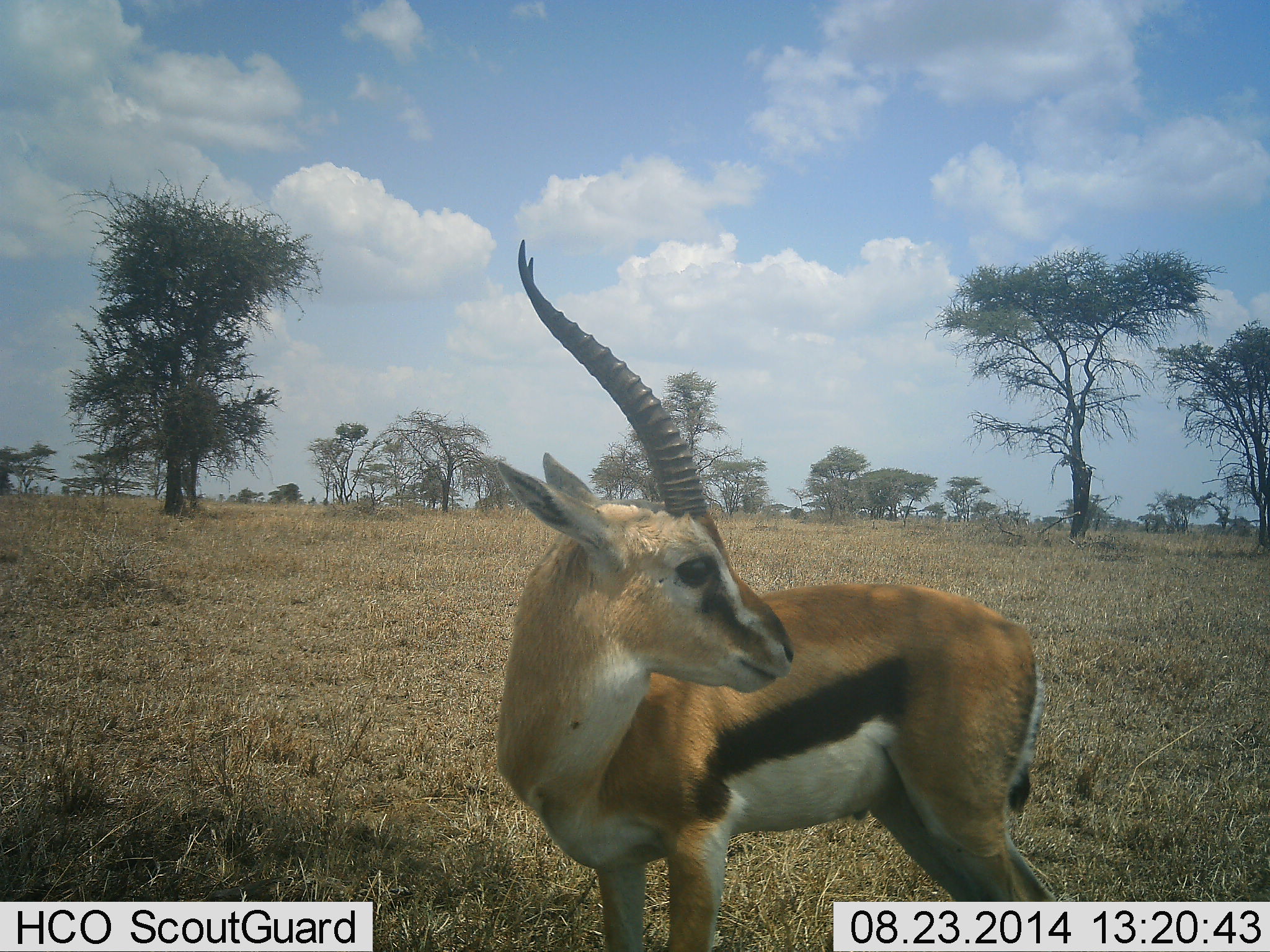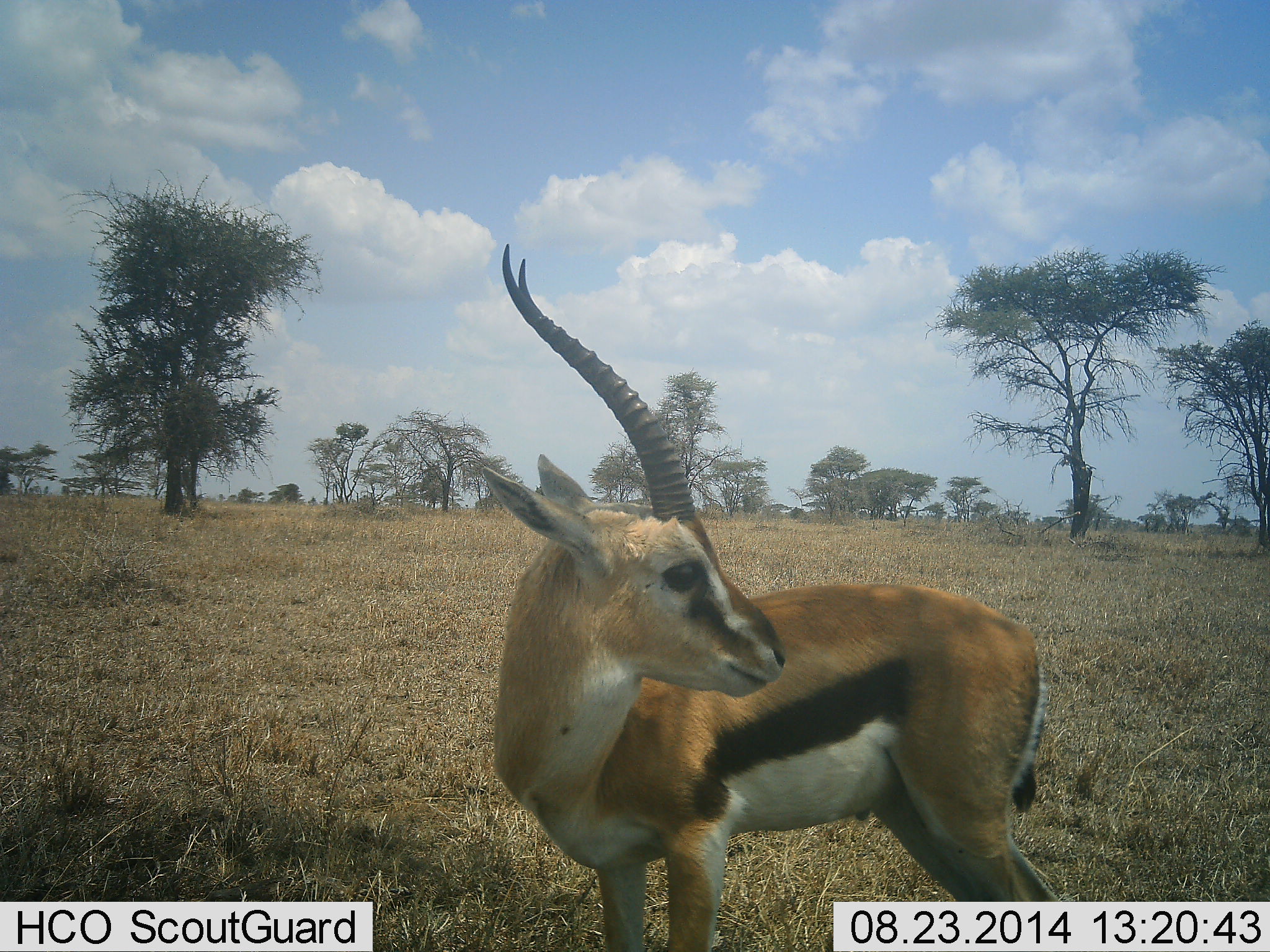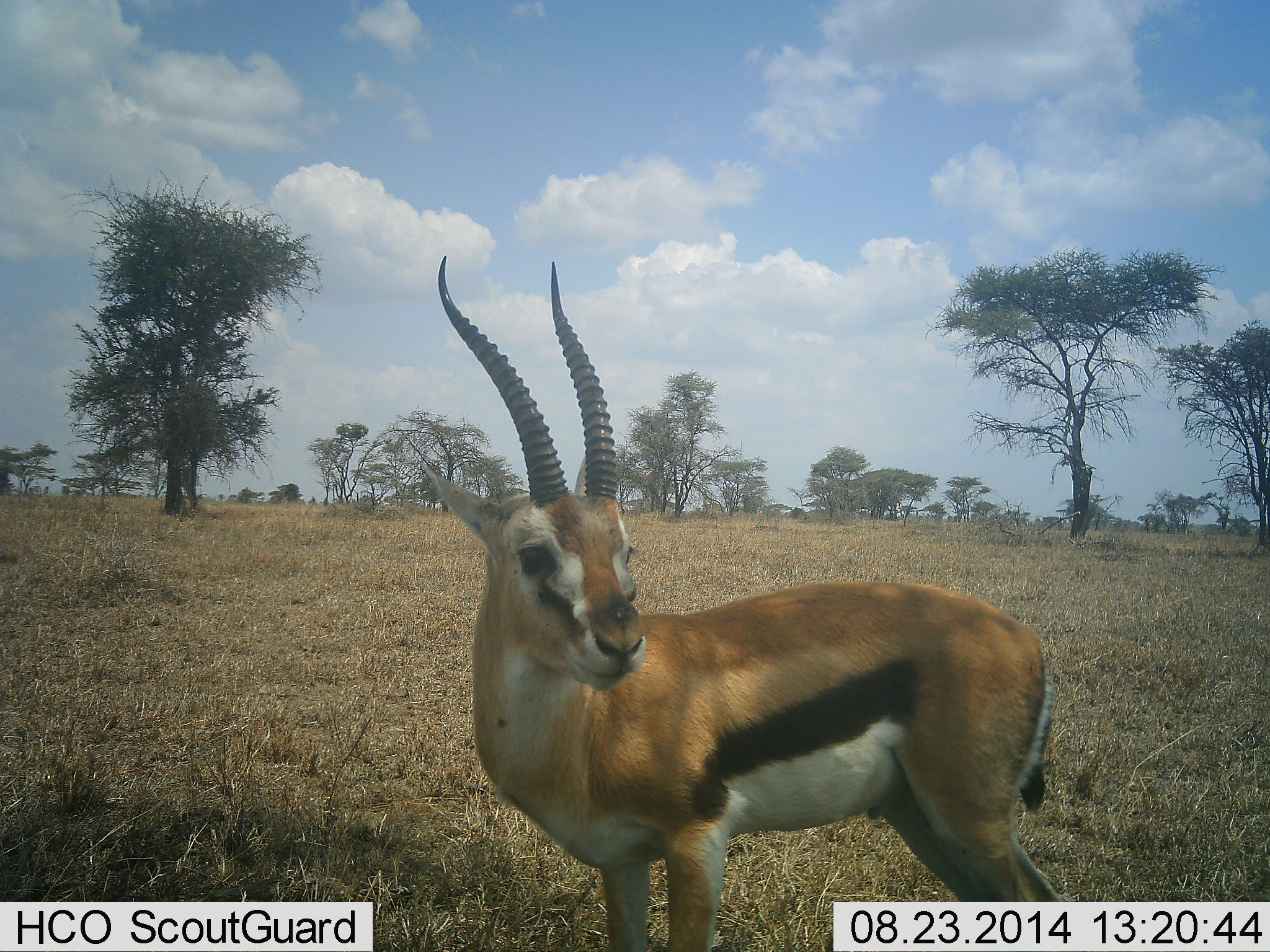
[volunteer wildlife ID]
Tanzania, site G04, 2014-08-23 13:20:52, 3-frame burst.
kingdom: Animalia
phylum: Chordata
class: Mammalia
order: Artiodactyla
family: Bovidae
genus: Eudorcas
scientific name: Eudorcas thomsonii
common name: thomson's gazelle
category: gazellethomsons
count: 1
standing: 89%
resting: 0%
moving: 11%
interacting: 0%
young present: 0%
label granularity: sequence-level